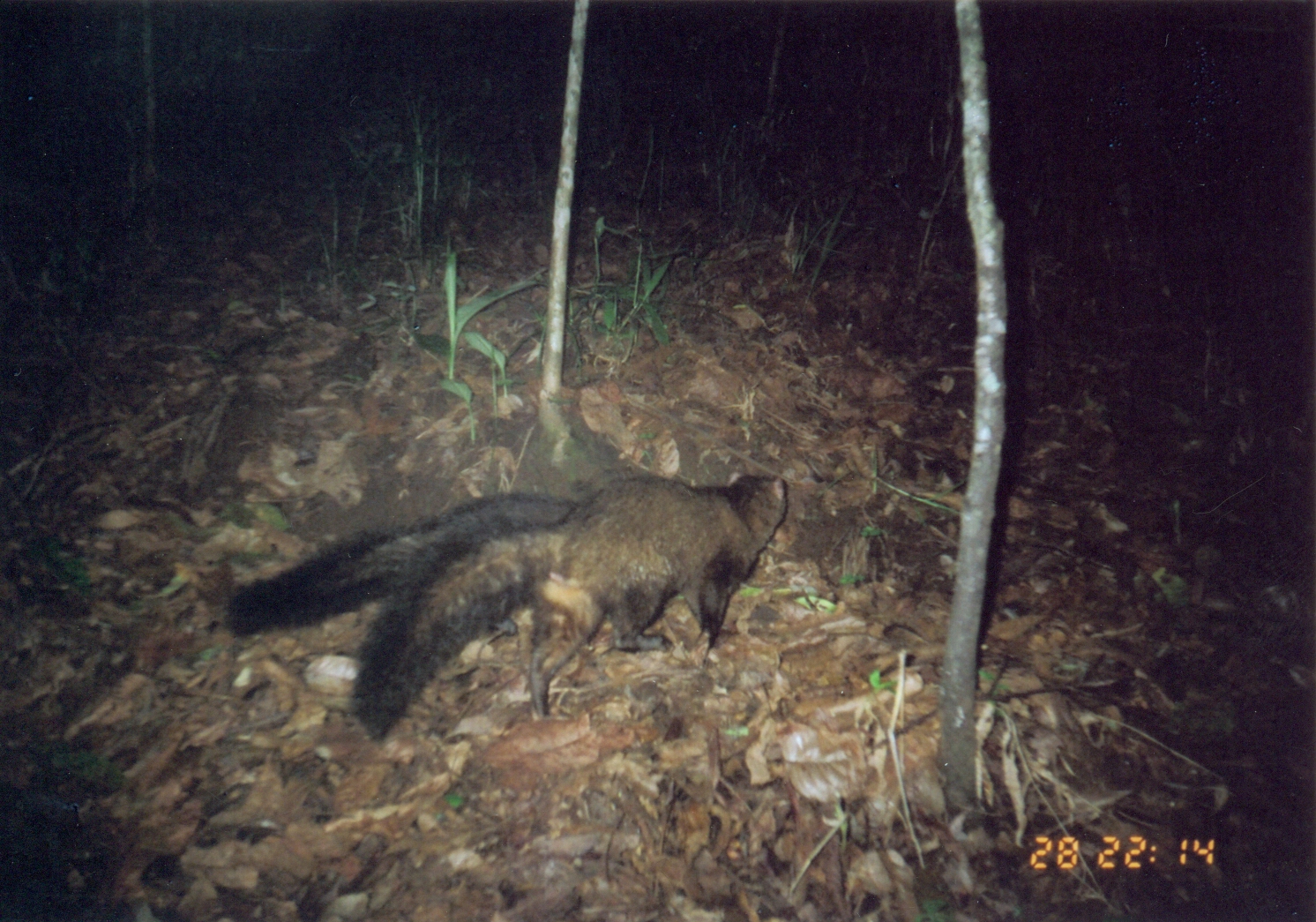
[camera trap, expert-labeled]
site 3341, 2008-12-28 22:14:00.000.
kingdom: Animalia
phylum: Chordata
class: Mammalia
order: Carnivora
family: Herpestidae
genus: Bdeogale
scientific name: Bdeogale crassicauda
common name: bushy-tailed mongoose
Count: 2.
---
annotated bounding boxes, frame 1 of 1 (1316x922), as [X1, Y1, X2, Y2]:
bdeogale crassicauda: [347, 466, 790, 740]; [220, 487, 579, 641]